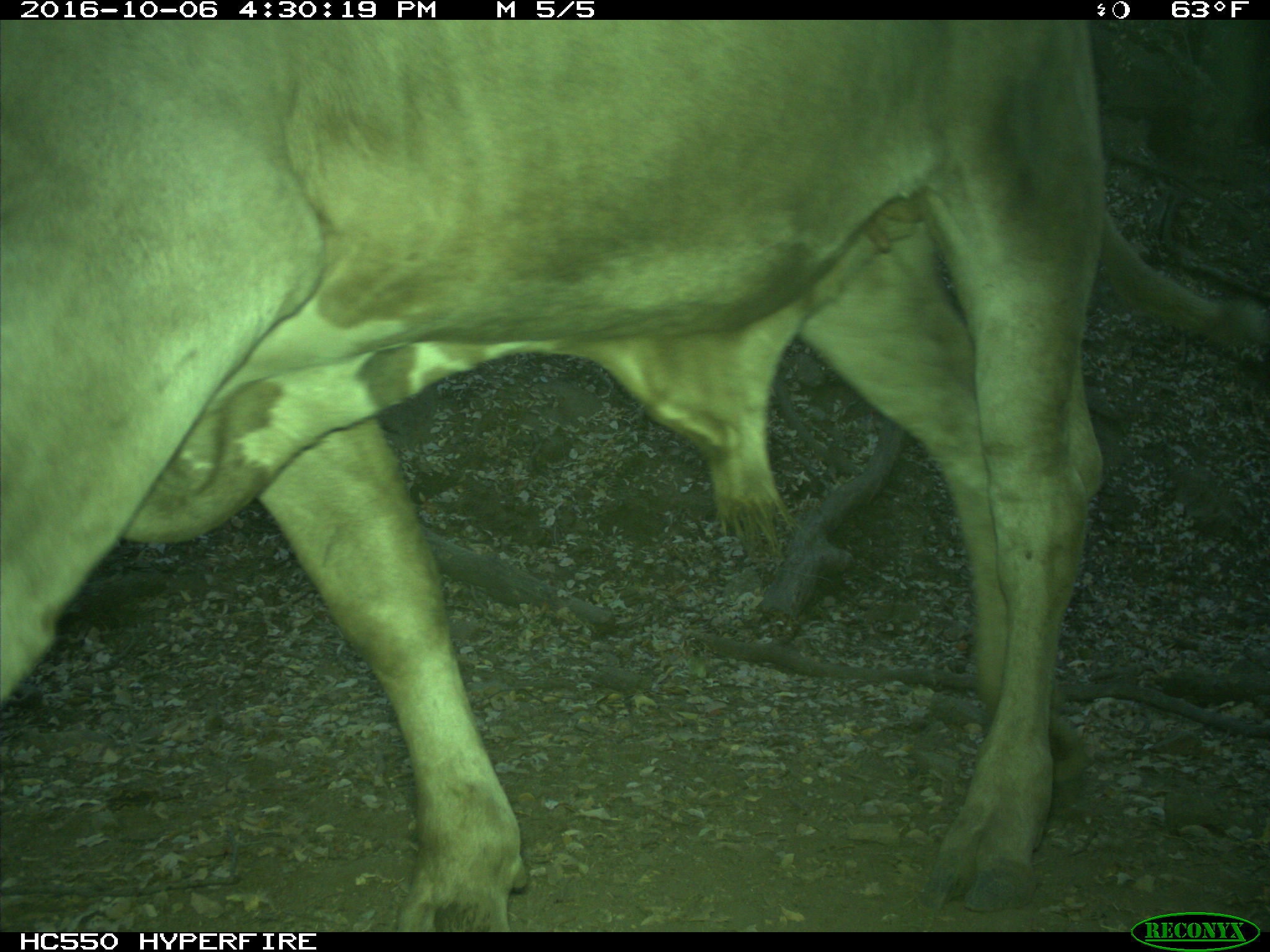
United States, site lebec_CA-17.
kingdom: Animalia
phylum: Chordata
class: Mammalia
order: Artiodactyla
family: Bovidae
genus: Bos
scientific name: Bos taurus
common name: domestic cow